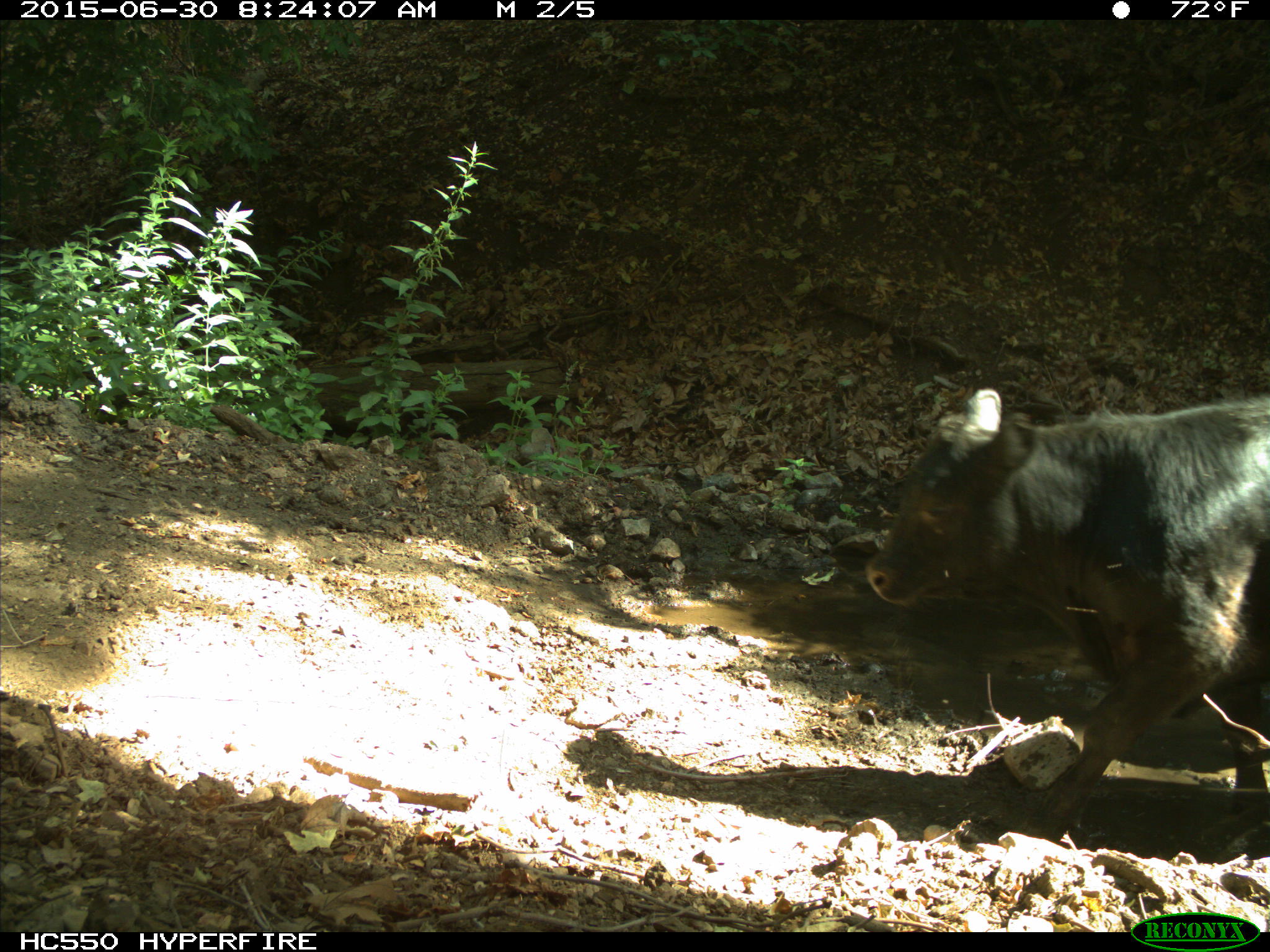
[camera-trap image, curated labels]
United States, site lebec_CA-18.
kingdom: Animalia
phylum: Chordata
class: Mammalia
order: Artiodactyla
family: Bovidae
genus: Bos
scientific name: Bos taurus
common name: domestic cow